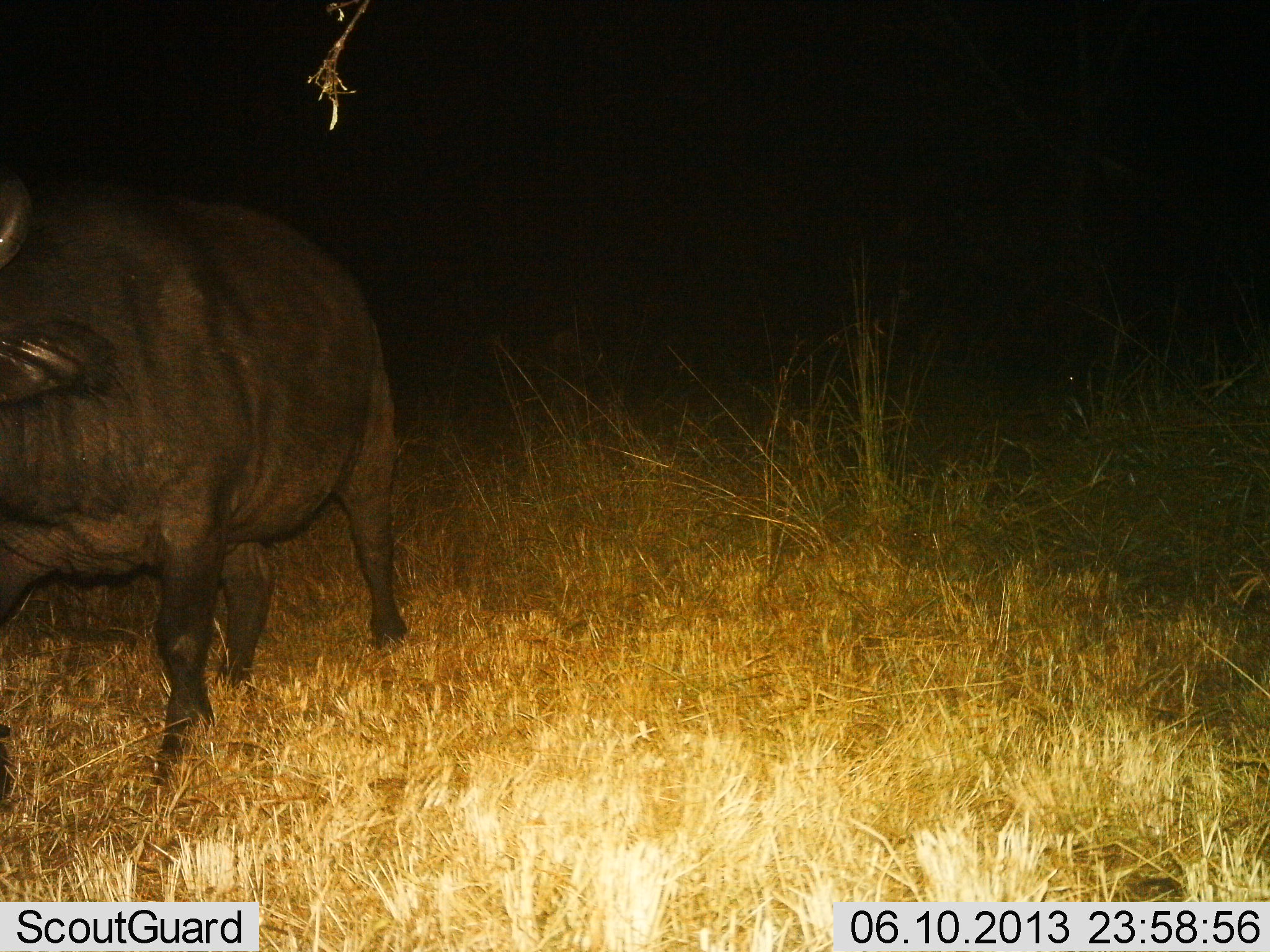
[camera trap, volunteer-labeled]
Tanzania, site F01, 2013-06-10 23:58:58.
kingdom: Animalia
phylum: Chordata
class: Mammalia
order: Artiodactyla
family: Bovidae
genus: Syncerus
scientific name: Syncerus caffer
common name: cape buffalo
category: buffalo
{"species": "buffalo (cape buffalo) (Syncerus caffer)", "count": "1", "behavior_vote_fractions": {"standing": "32%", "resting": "3%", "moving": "73%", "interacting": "0%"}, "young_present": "0%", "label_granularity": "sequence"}